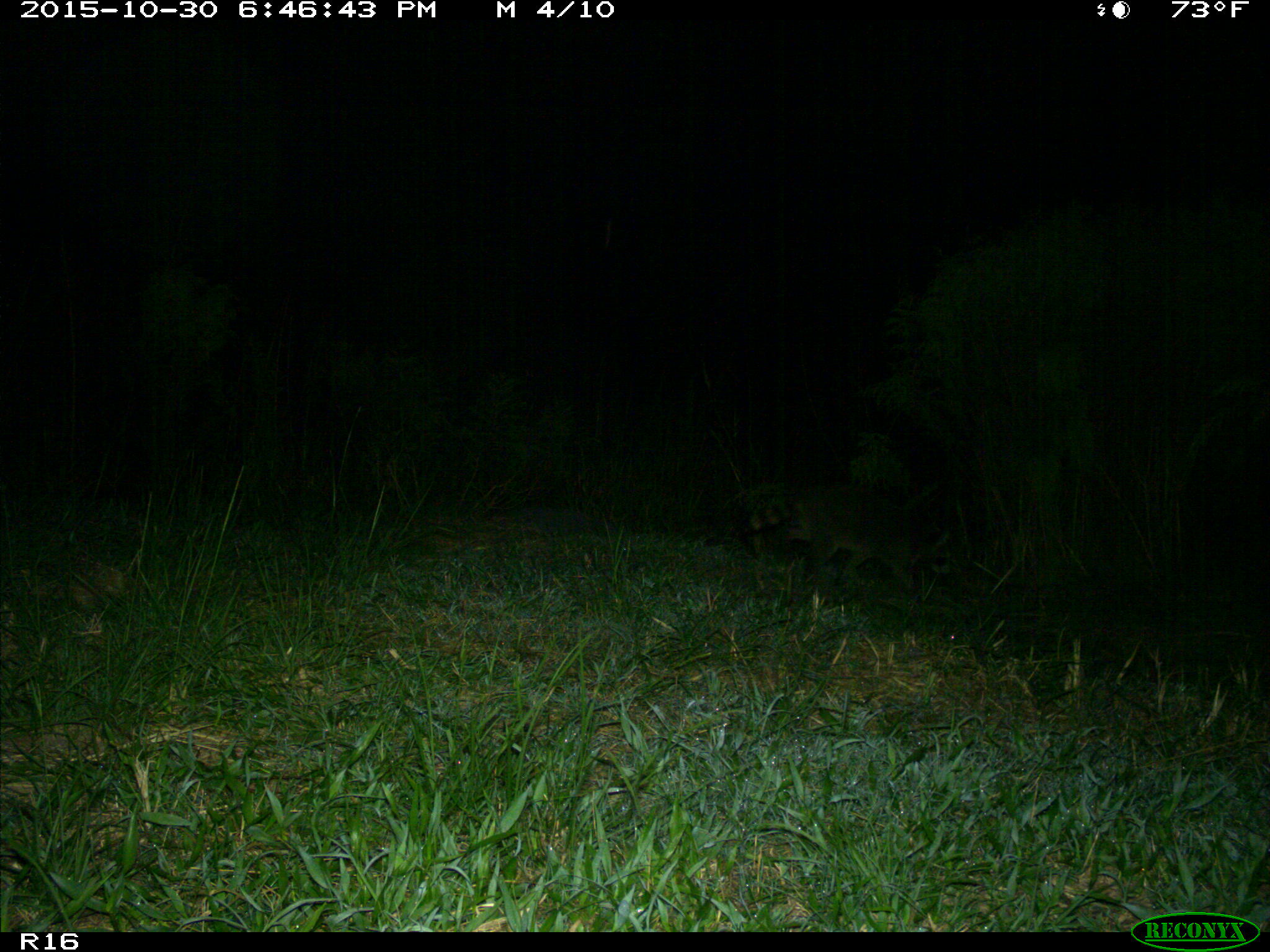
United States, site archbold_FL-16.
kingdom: Animalia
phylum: Chordata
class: Mammalia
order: Carnivora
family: Procyonidae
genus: Procyon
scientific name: Procyon lotor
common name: common raccoon